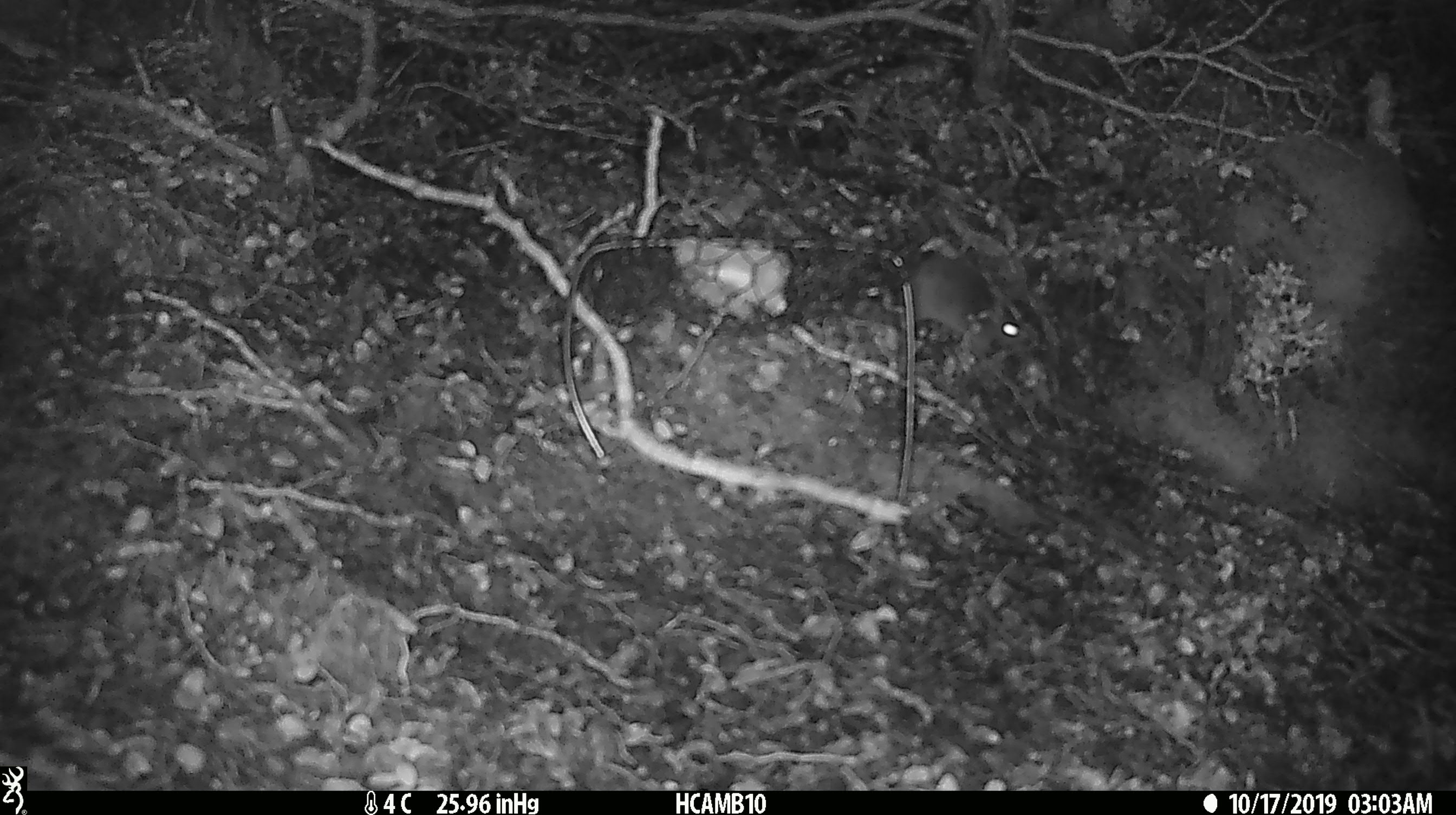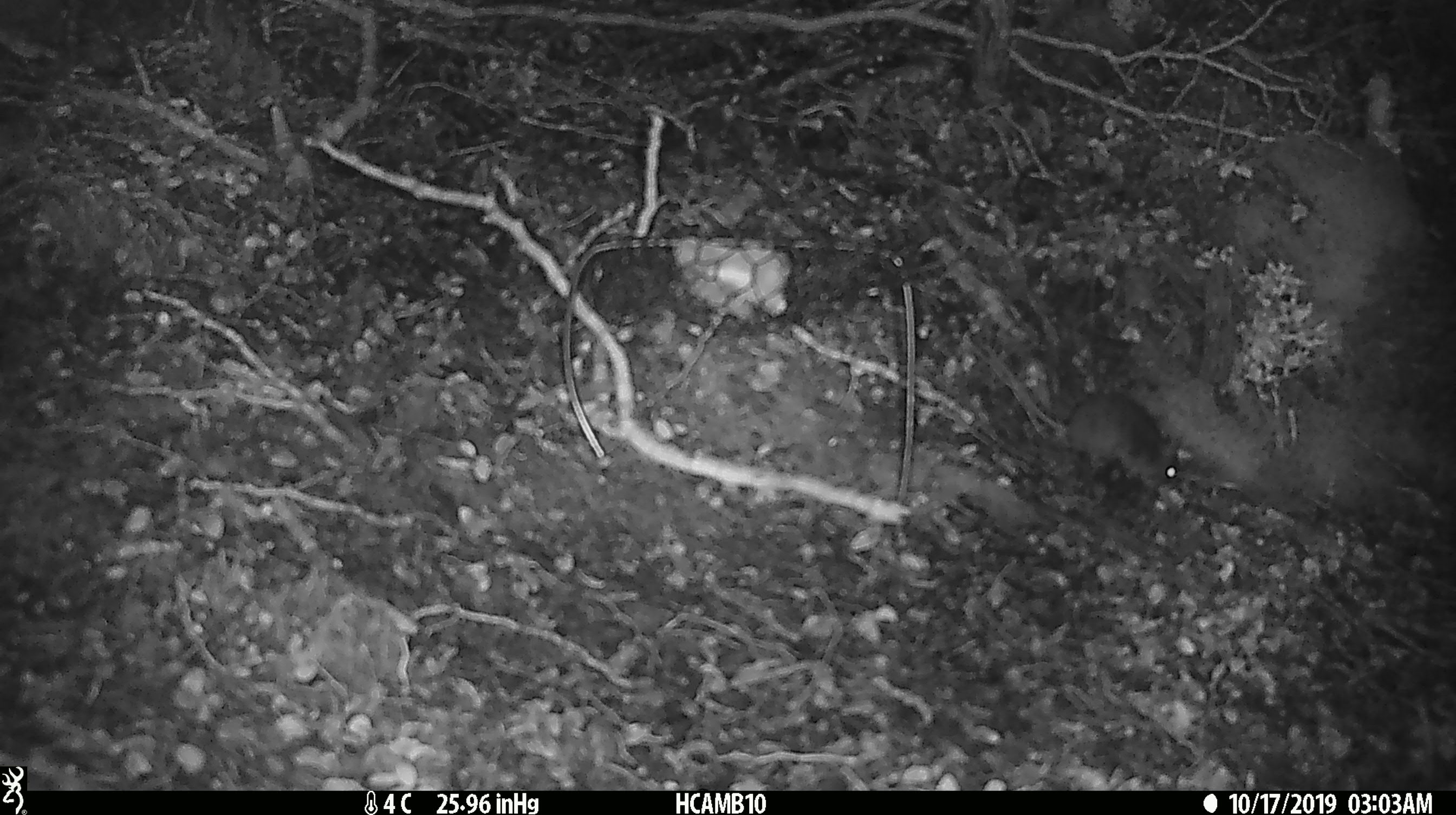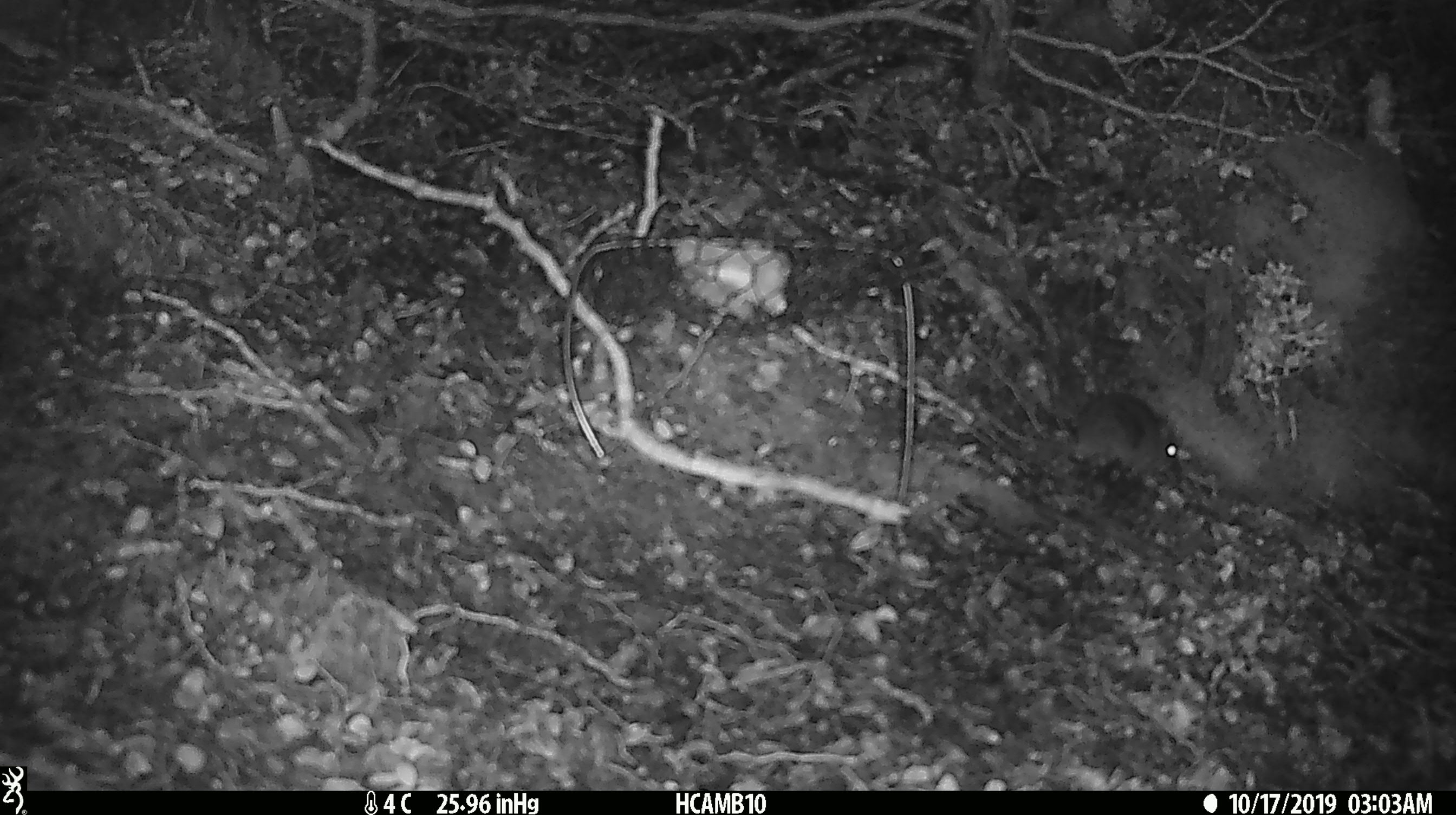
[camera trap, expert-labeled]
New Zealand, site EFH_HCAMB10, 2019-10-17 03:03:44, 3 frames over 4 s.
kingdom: Animalia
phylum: Chordata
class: Mammalia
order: Rodentia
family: Muridae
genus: Mus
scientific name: Mus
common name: mouse